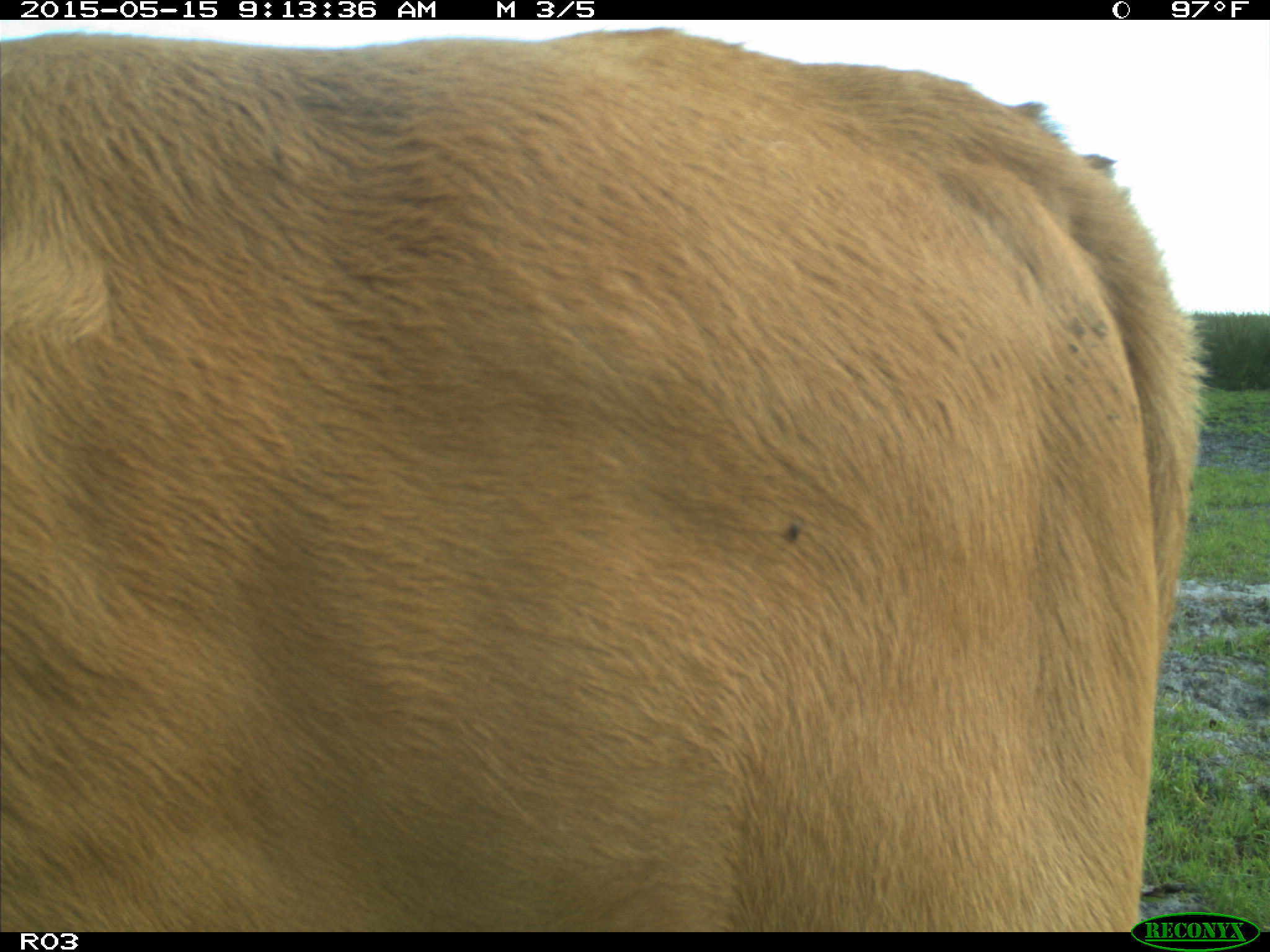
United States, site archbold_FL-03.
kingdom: Animalia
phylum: Chordata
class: Mammalia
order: Artiodactyla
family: Bovidae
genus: Bos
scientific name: Bos taurus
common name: domestic cow